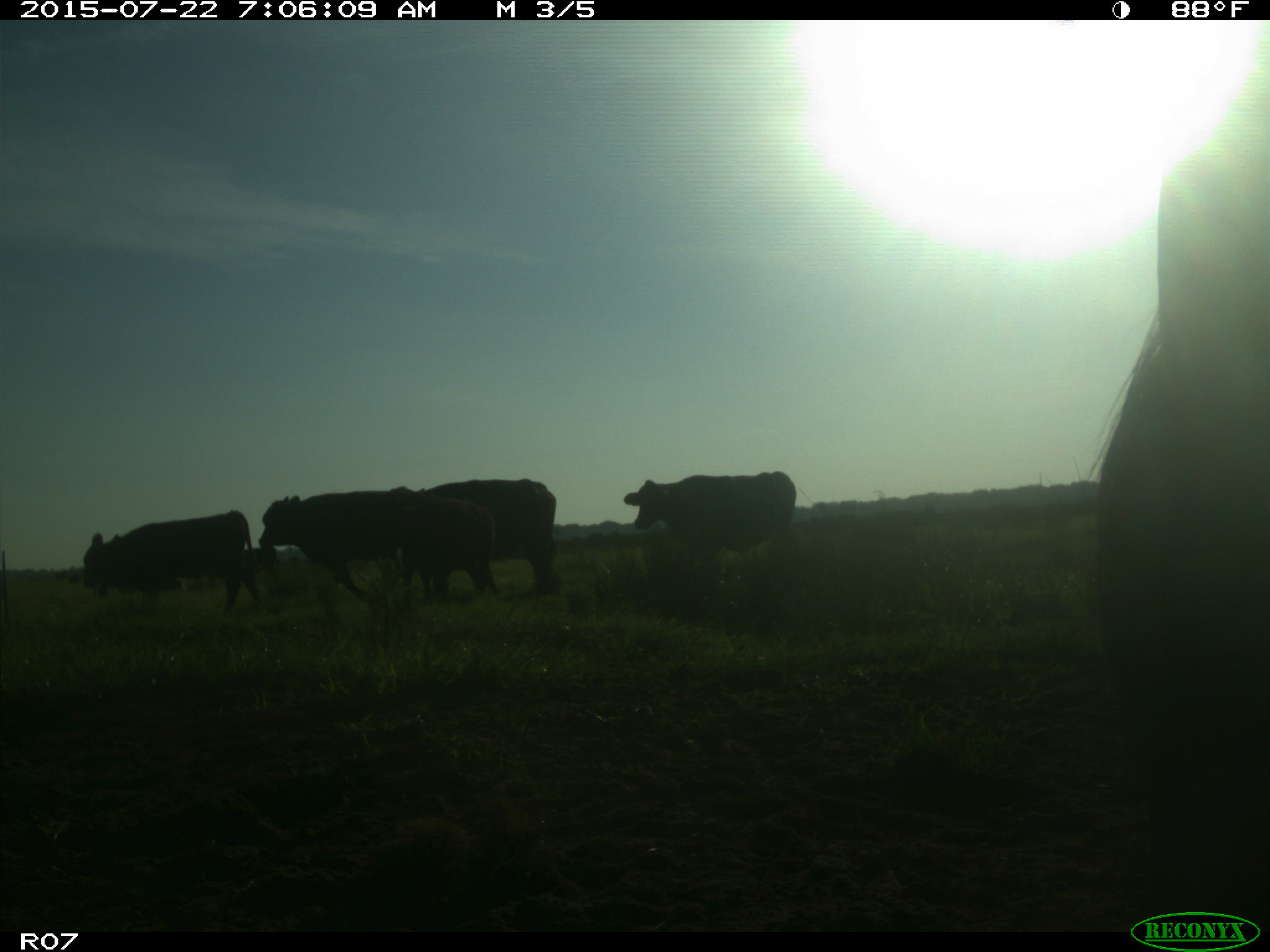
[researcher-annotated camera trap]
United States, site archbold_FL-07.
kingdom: Animalia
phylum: Chordata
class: Mammalia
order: Artiodactyla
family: Cervidae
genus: Odocoileus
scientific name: Odocoileus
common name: deer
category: unidentified deer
Unidentified deer (deer) (Odocoileus).